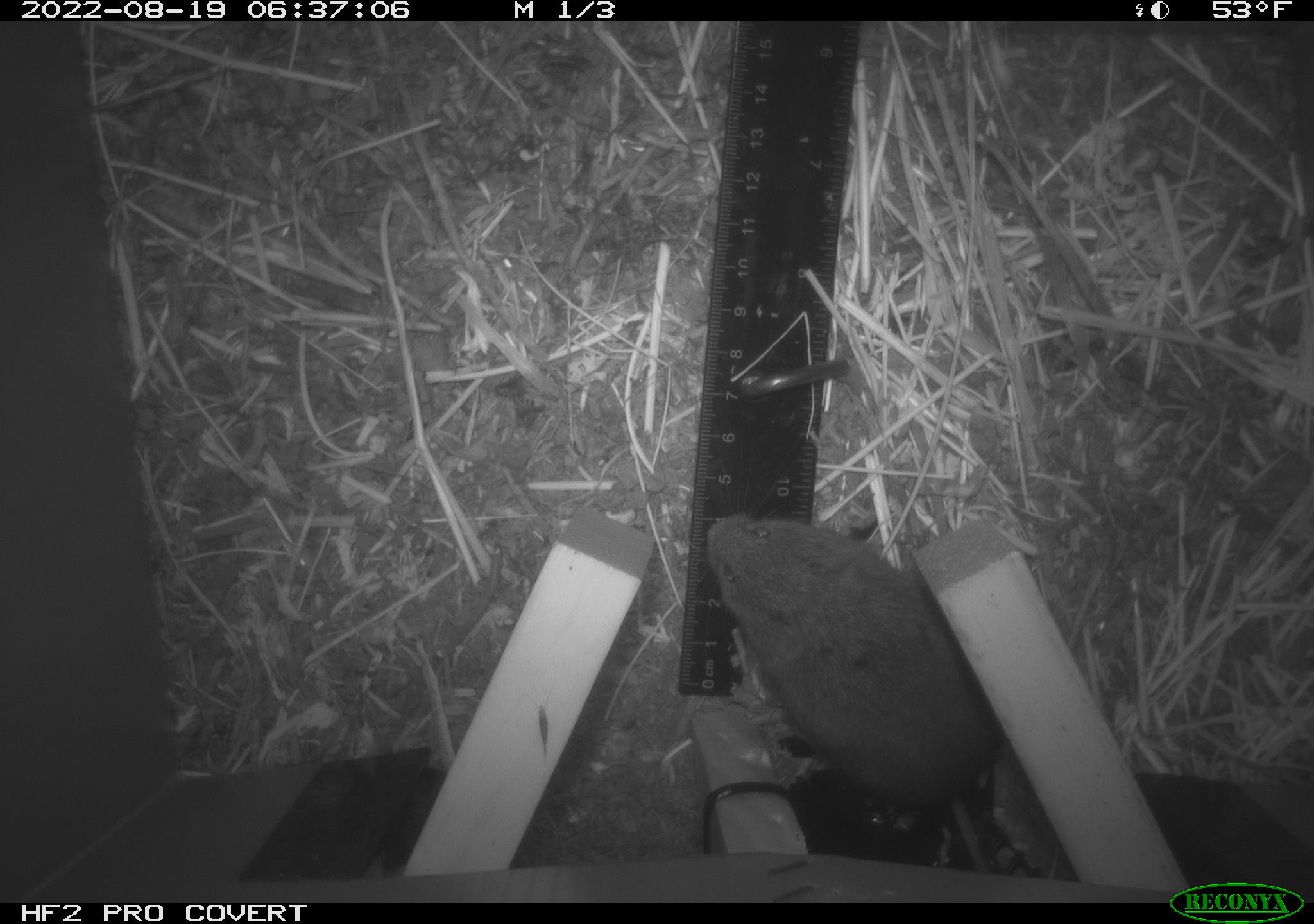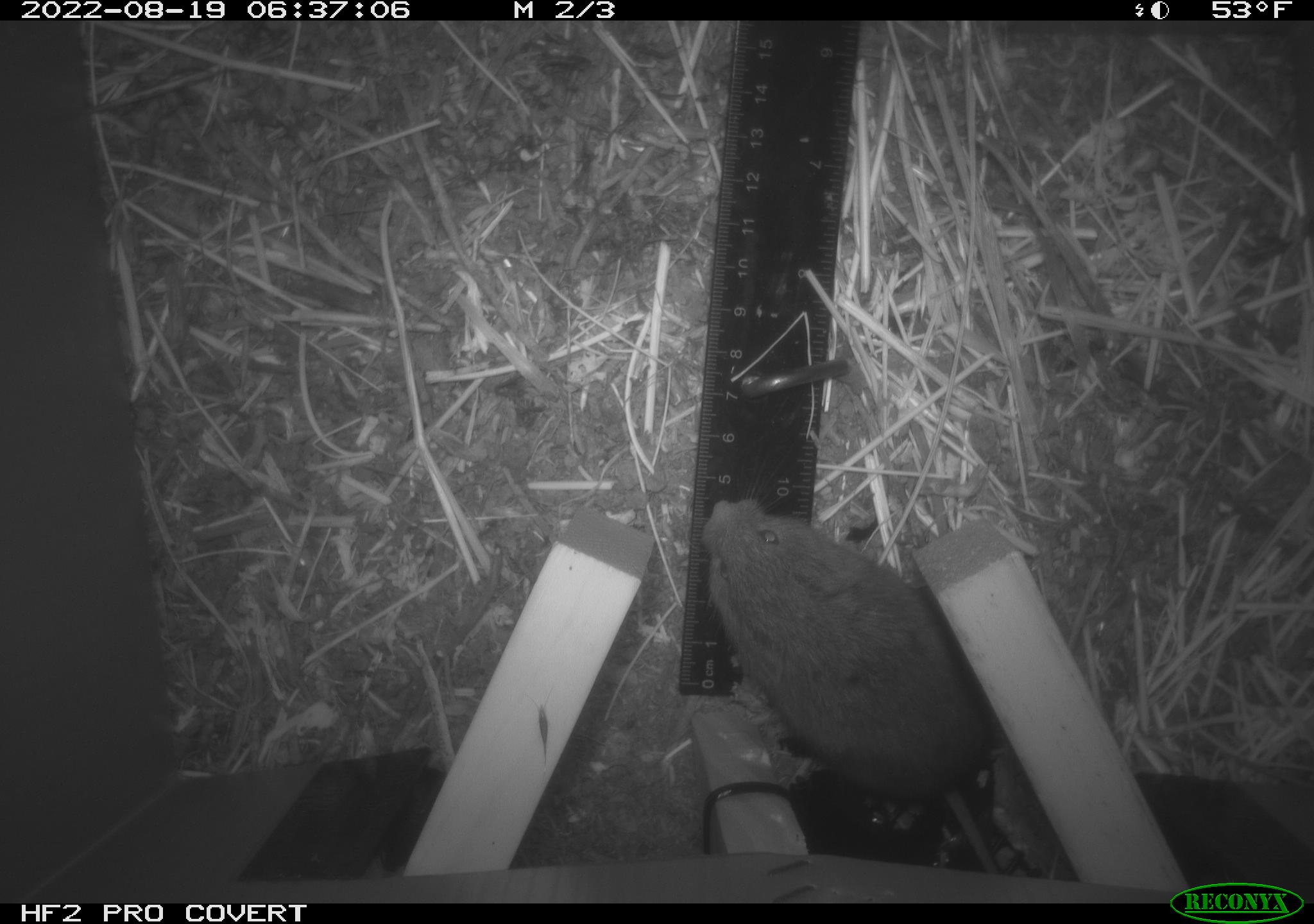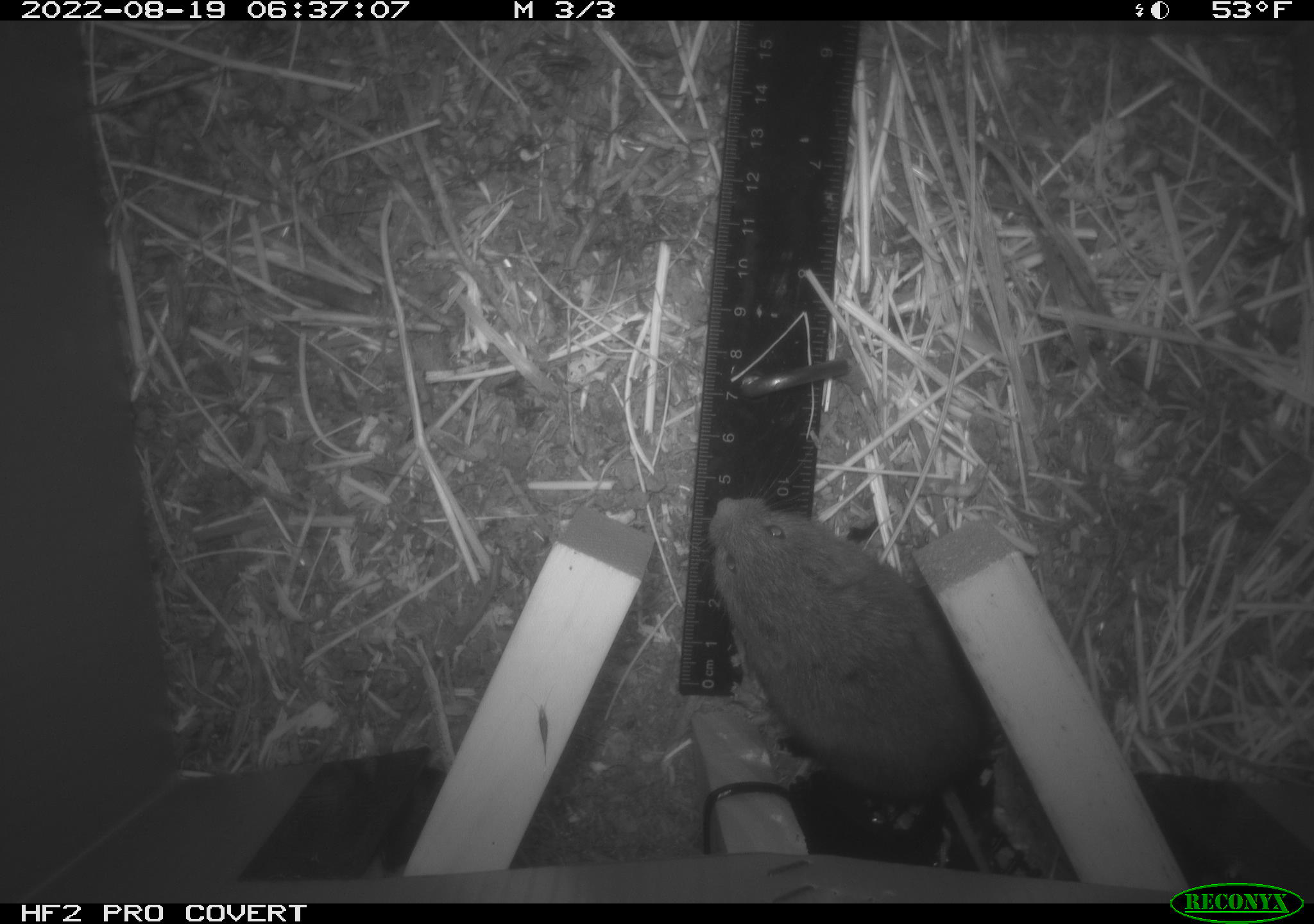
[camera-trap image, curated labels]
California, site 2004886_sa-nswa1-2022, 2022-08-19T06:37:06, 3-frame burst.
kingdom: Animalia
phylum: Chordata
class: Mammalia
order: Rodentia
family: Cricetidae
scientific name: Cricetidae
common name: hamsters, voles, lemmings, and allies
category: cricetidae family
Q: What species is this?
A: Cricetidae family (hamsters, voles, lemmings, and allies) (Cricetidae).